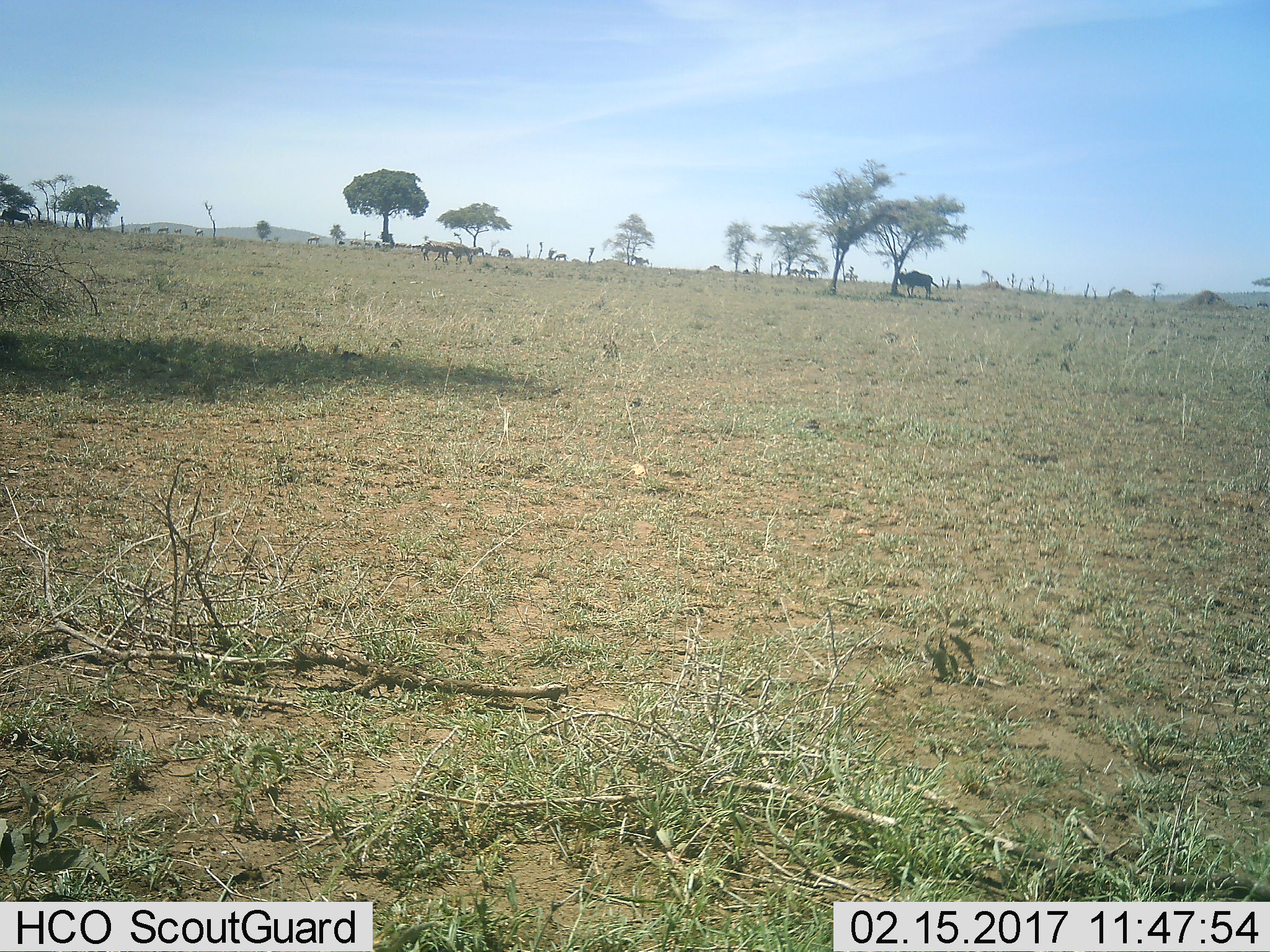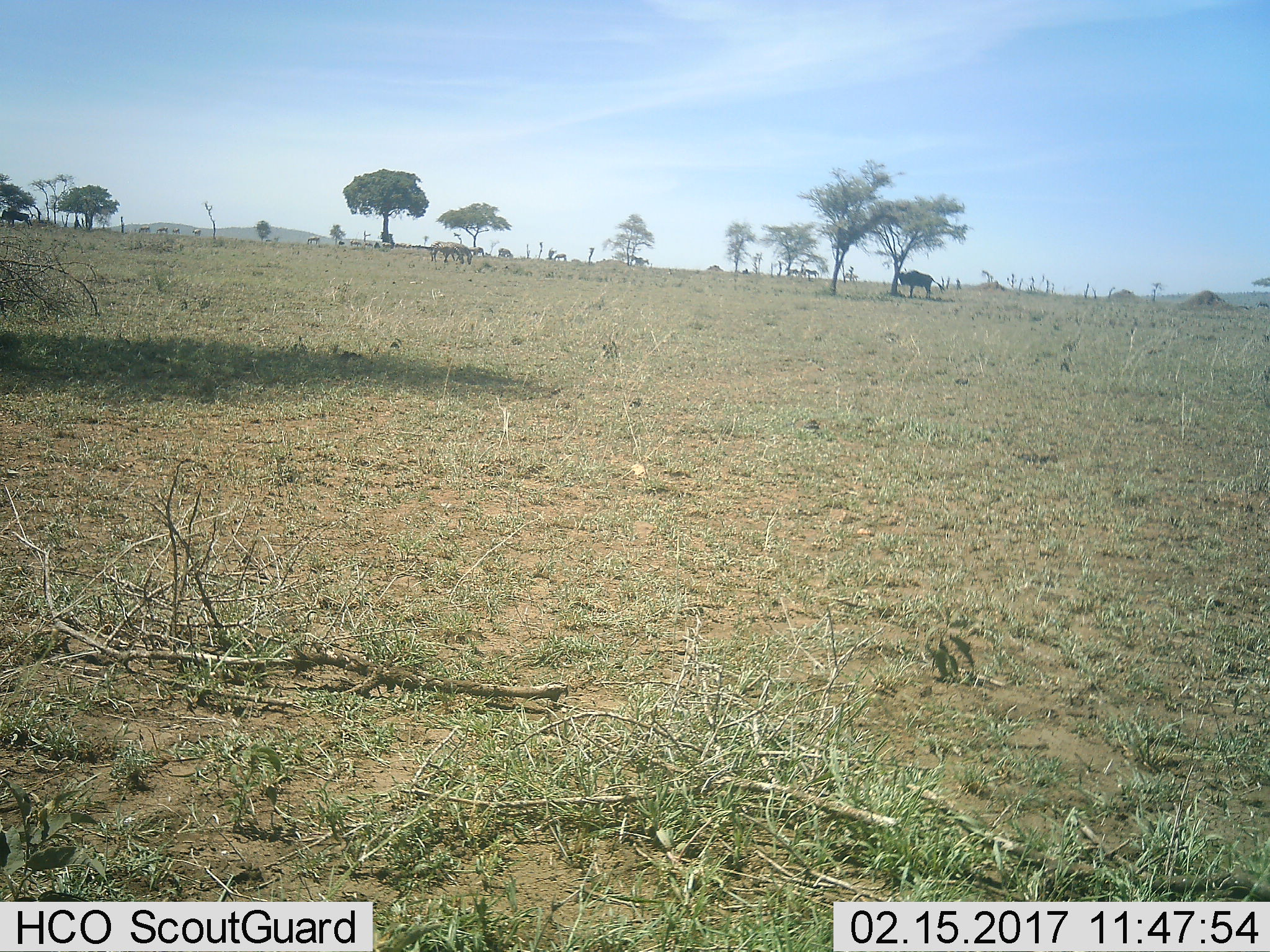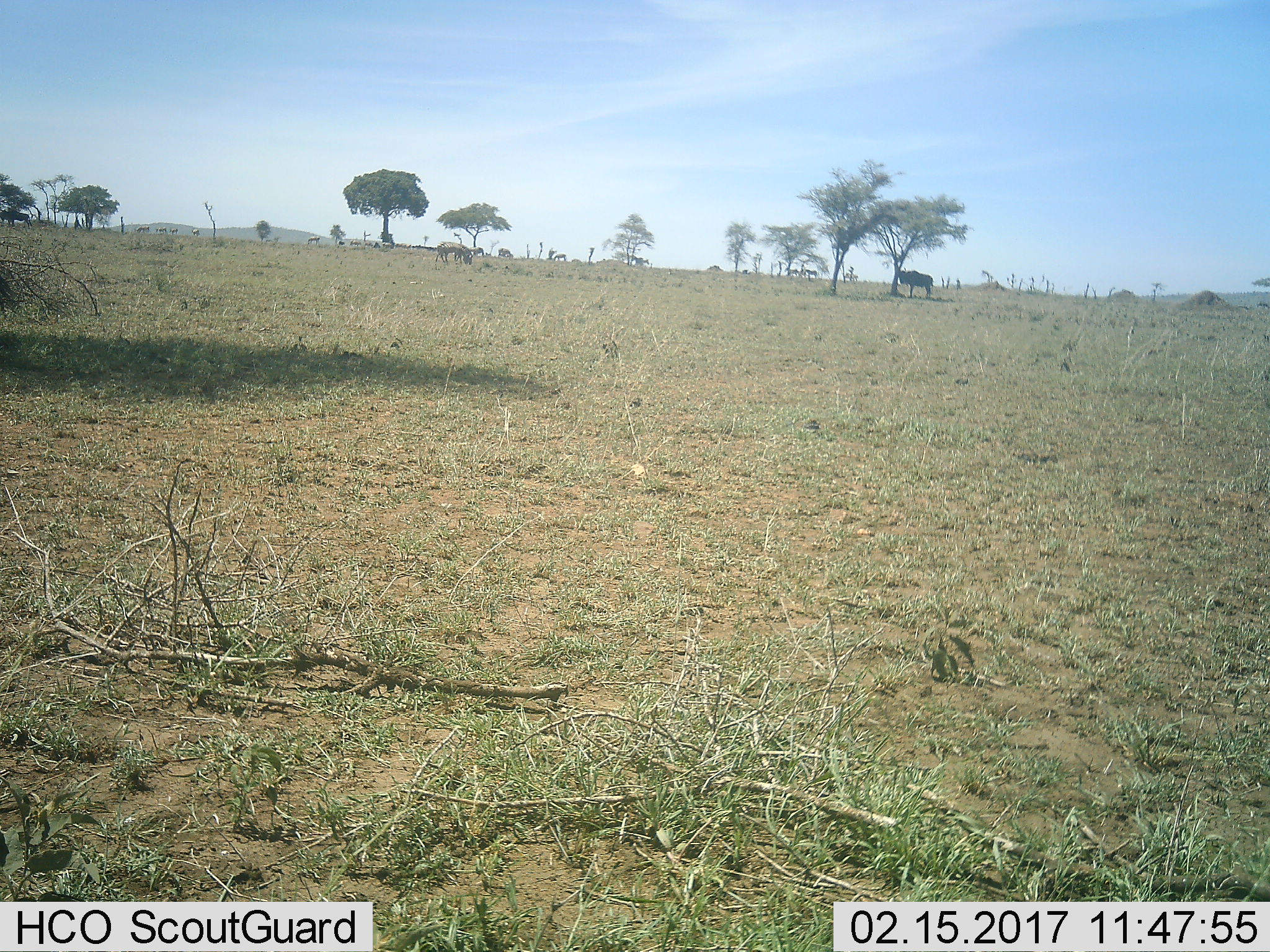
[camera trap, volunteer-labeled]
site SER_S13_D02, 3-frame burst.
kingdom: Animalia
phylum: Chordata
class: Mammalia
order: Artiodactyla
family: Bovidae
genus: Connochaetes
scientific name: Connochaetes taurinus taurinus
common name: blue wildebeest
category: wildebeestblue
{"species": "wildebeestblue (blue wildebeest) (Connochaetes taurinus taurinus)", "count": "1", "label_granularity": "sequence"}